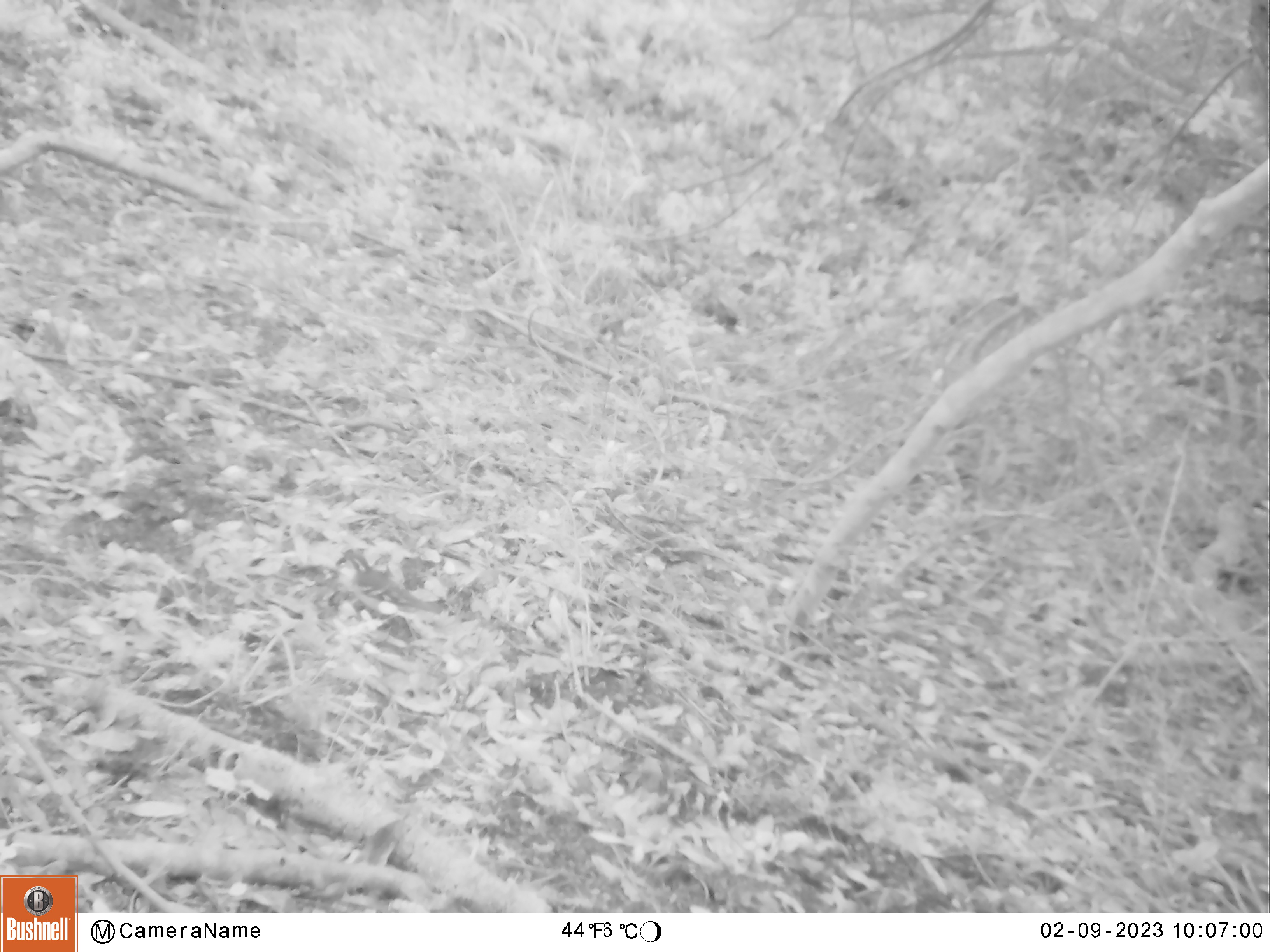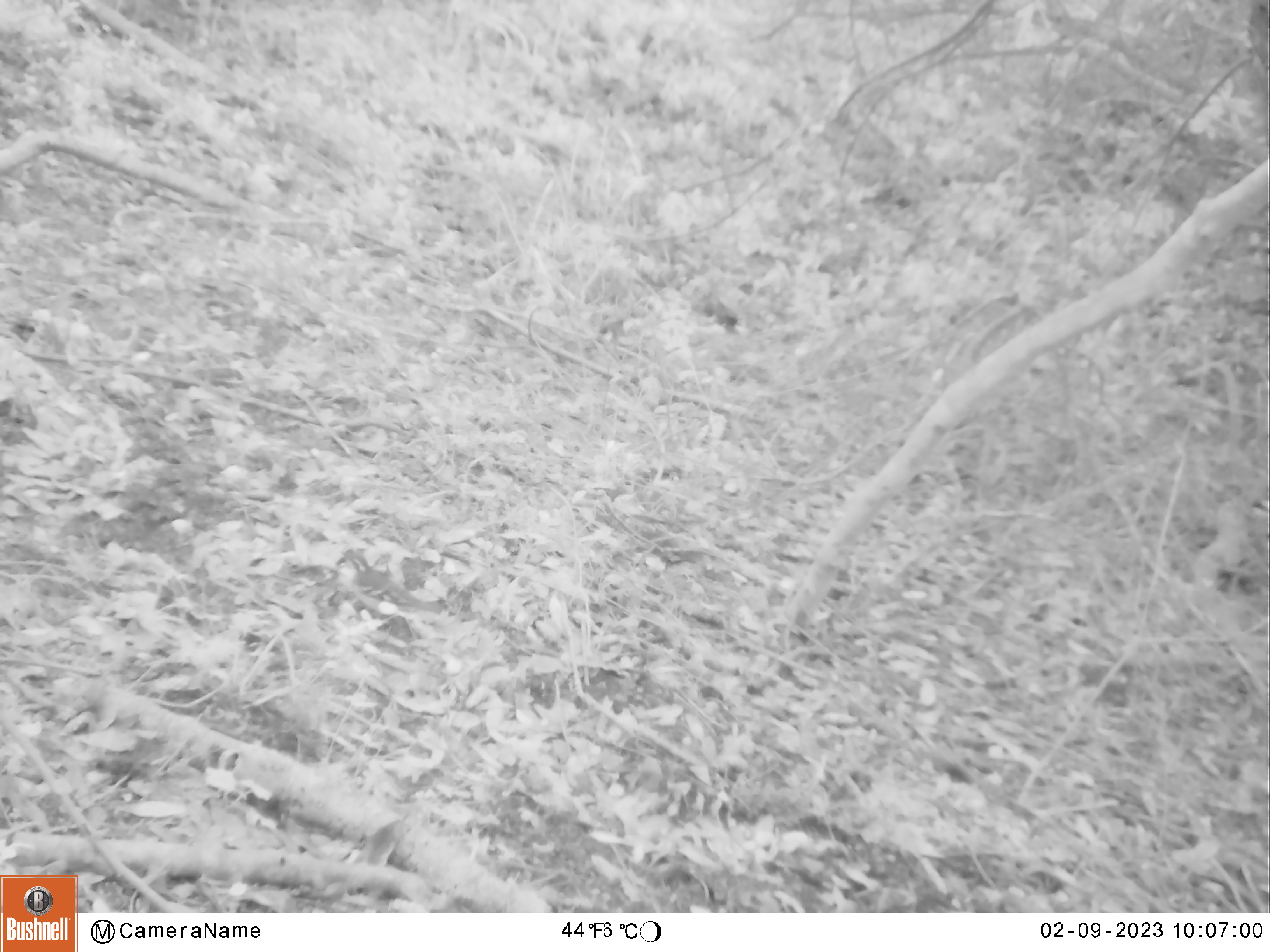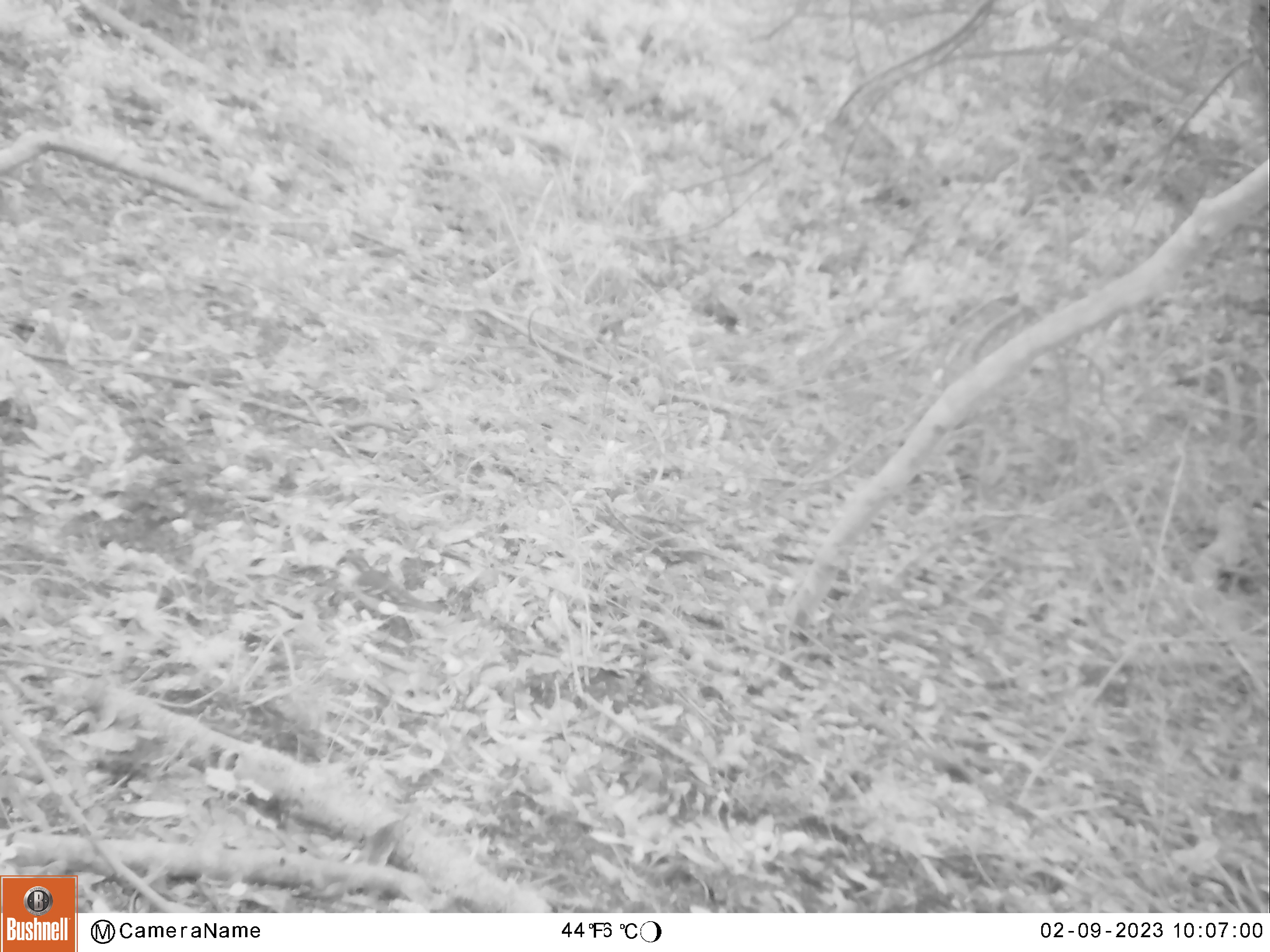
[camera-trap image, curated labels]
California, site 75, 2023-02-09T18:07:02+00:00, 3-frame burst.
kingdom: Animalia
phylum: Chordata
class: Aves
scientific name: Aves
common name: bird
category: unknown bird